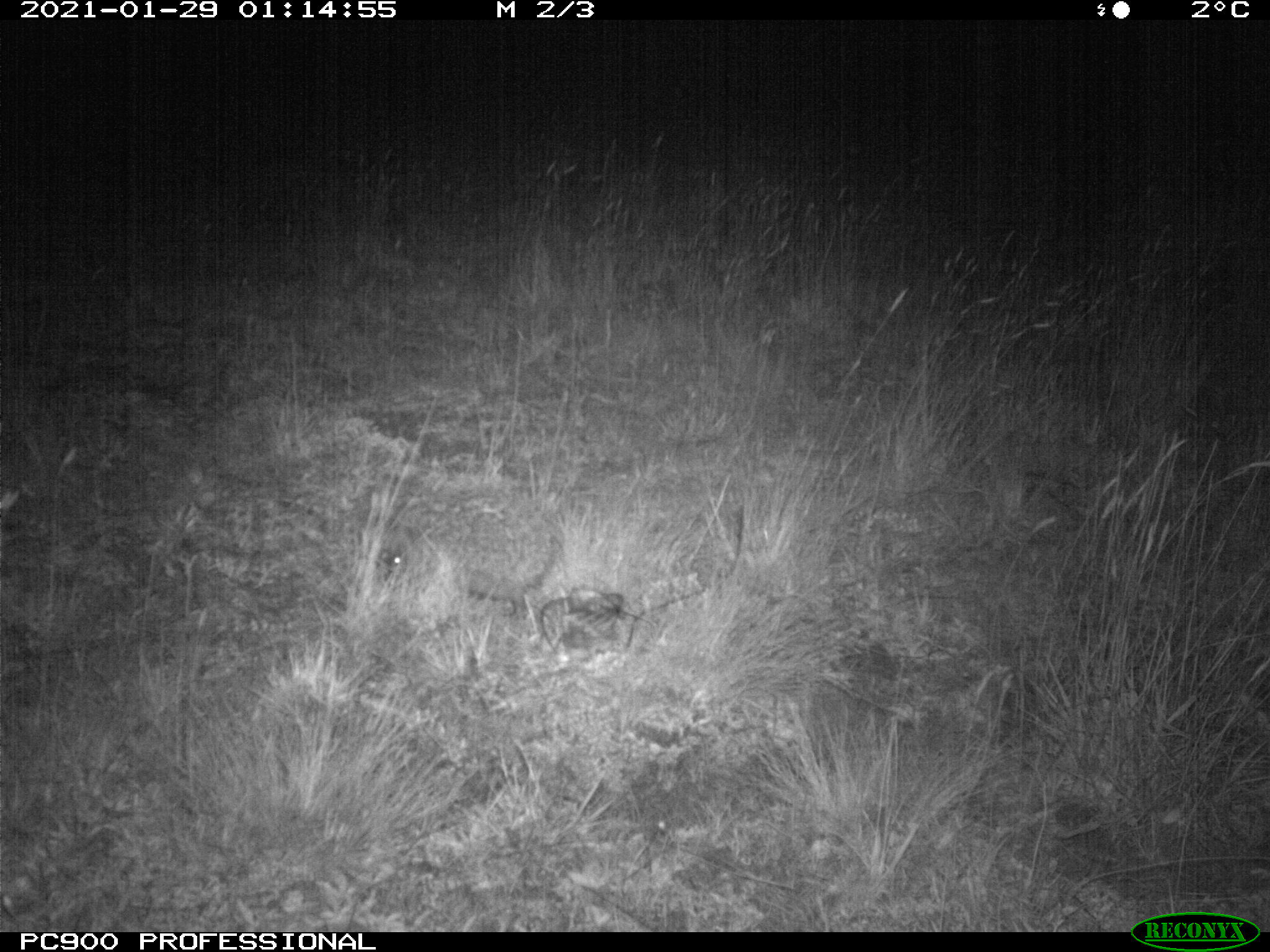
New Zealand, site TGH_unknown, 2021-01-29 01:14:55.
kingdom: Animalia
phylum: Chordata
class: Mammalia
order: Eulipotyphla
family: Erinaceidae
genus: Erinaceus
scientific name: Erinaceus europaeus europaeus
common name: european hedgehog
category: hedgehog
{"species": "hedgehog (european hedgehog) (Erinaceus europaeus europaeus)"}